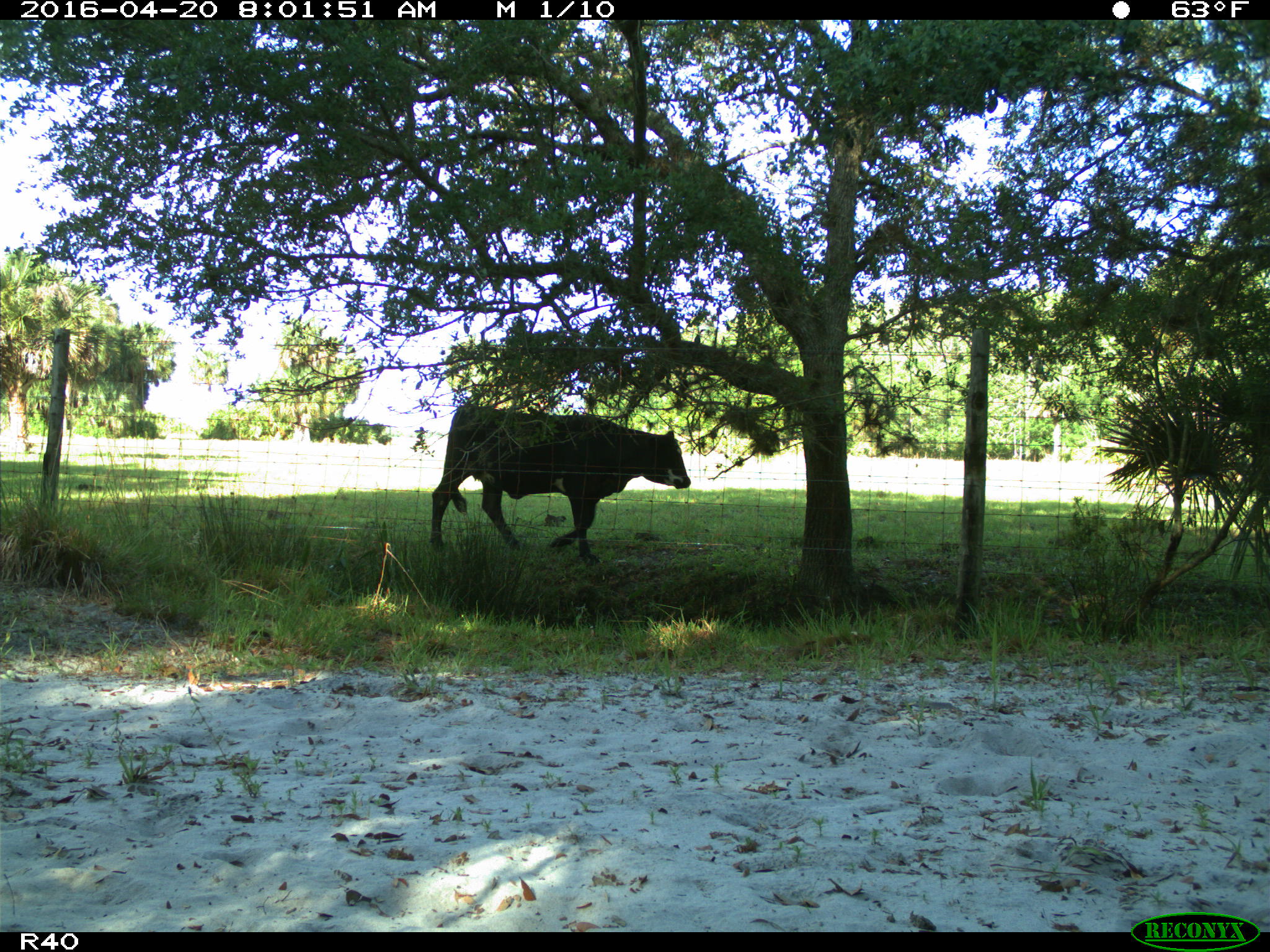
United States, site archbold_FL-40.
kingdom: Animalia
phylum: Chordata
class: Mammalia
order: Artiodactyla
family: Bovidae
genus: Bos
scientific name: Bos taurus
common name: domestic cow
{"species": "Bos taurus (domestic cow)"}